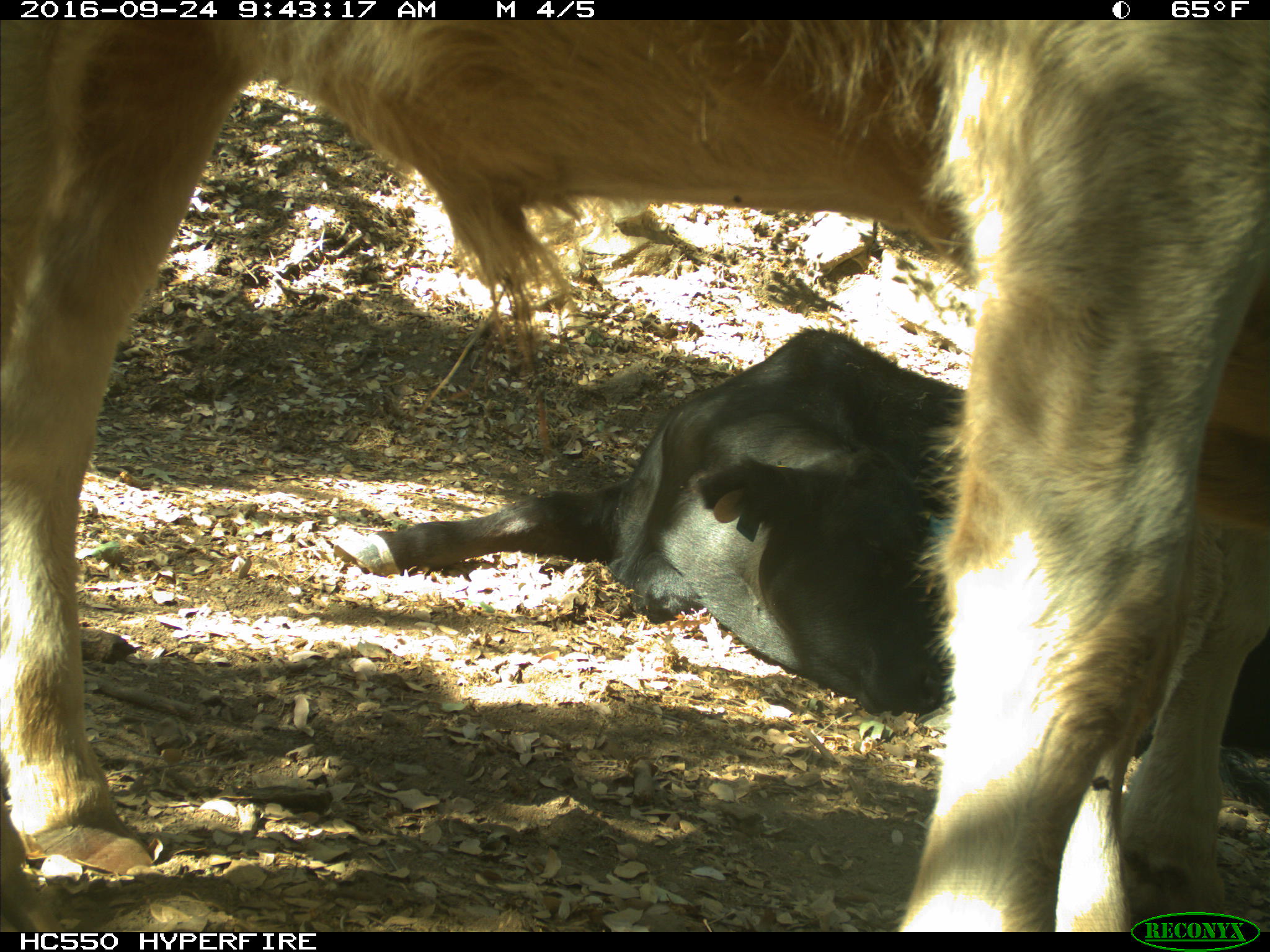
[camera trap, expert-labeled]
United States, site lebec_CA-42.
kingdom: Animalia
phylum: Chordata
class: Mammalia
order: Artiodactyla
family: Bovidae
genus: Bos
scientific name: Bos taurus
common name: domestic cow